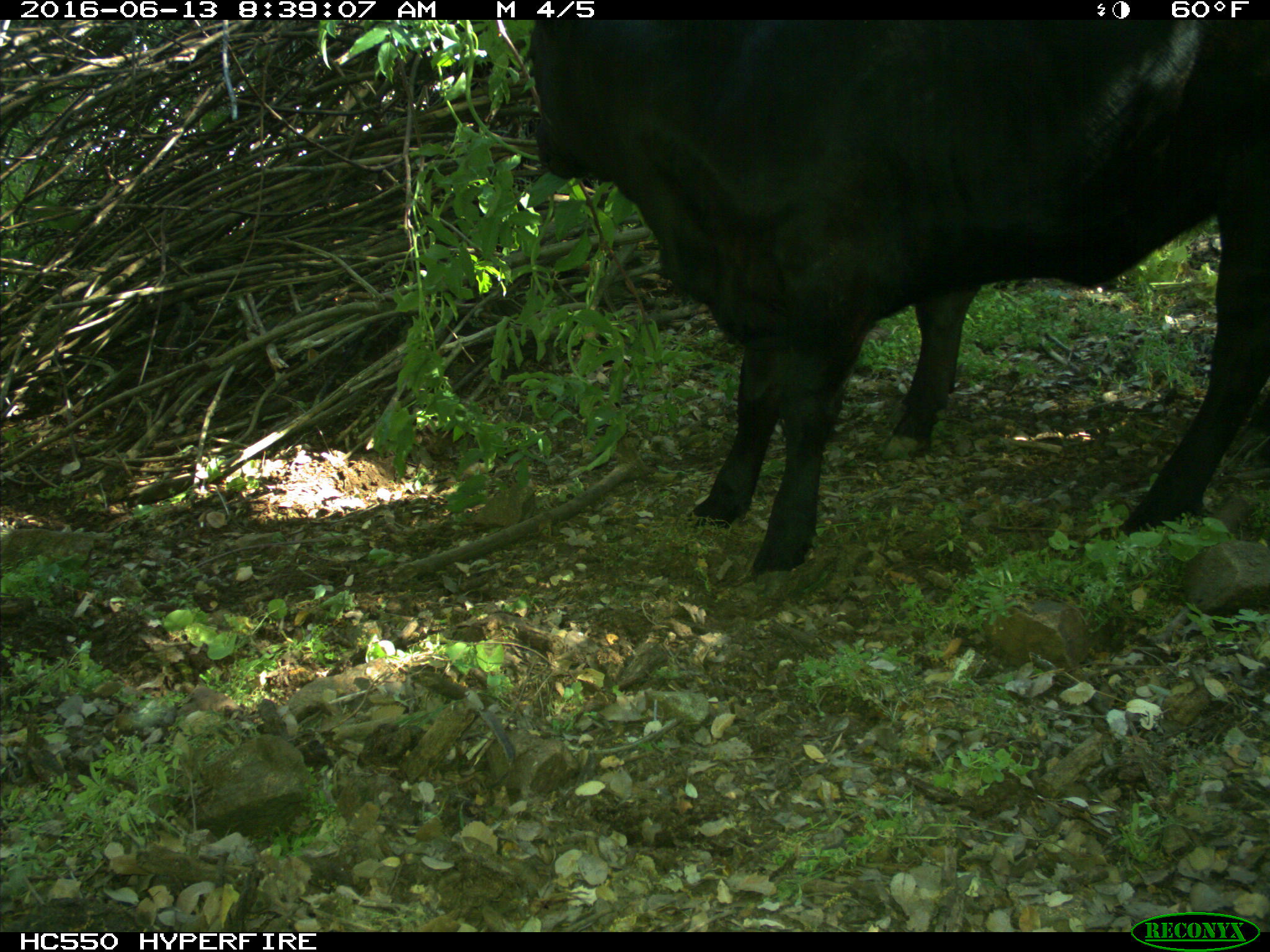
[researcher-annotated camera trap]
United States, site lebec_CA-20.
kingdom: Animalia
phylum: Chordata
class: Mammalia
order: Artiodactyla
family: Bovidae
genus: Bos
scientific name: Bos taurus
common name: domestic cow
Bos taurus (domestic cow).